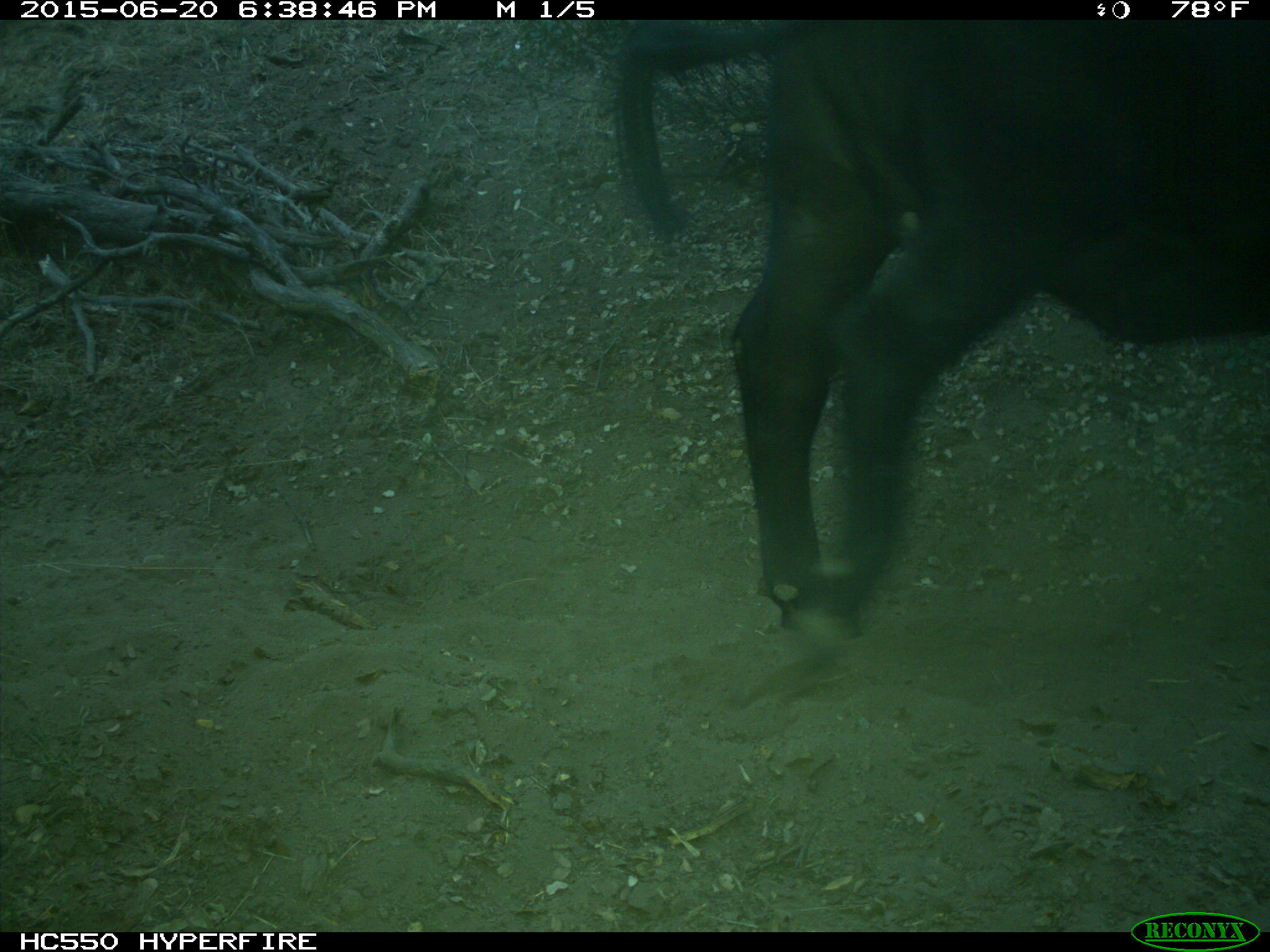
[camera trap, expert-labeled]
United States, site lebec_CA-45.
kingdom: Animalia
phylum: Chordata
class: Mammalia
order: Artiodactyla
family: Bovidae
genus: Bos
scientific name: Bos taurus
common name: domestic cow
Bos taurus (domestic cow).